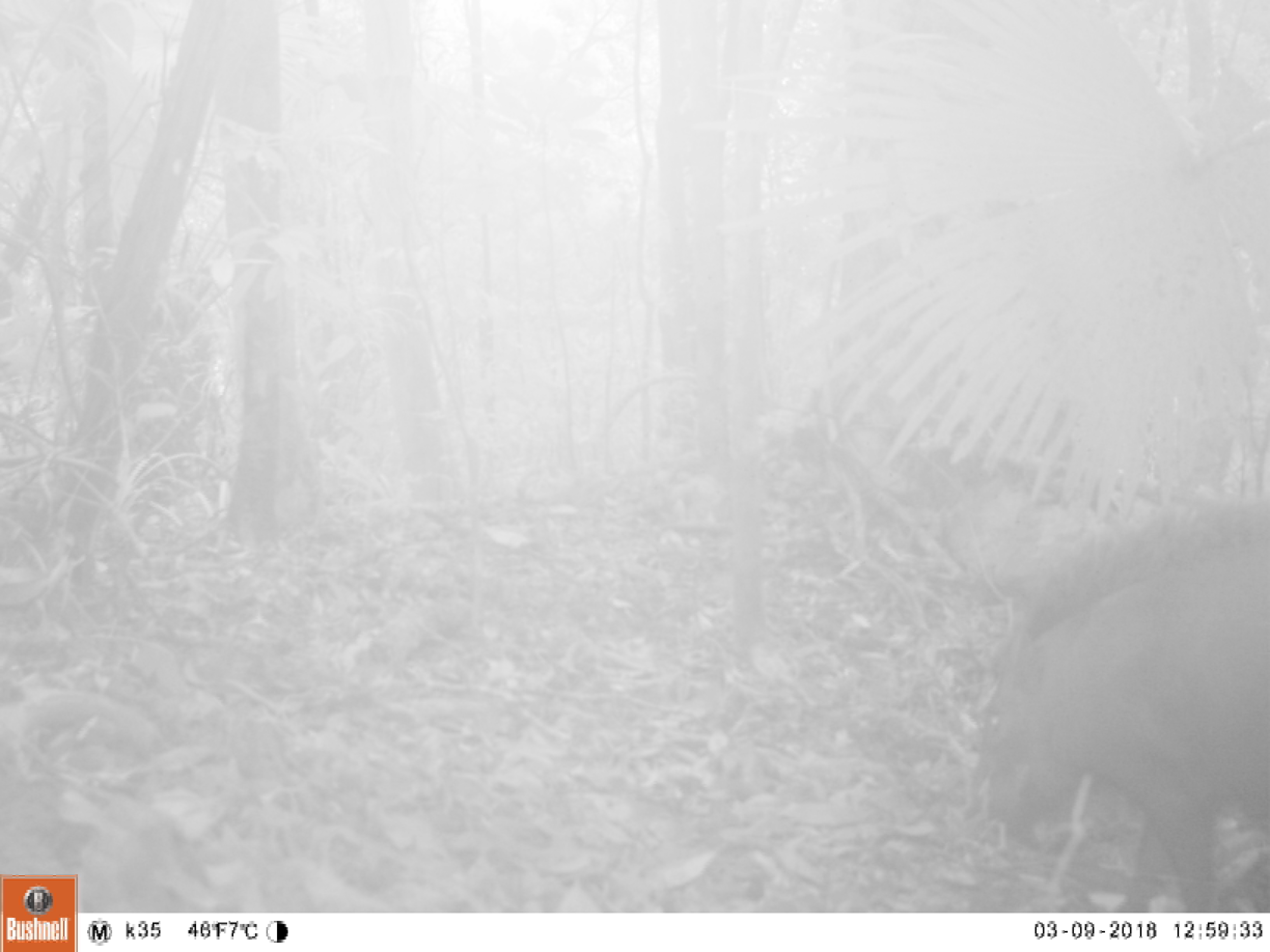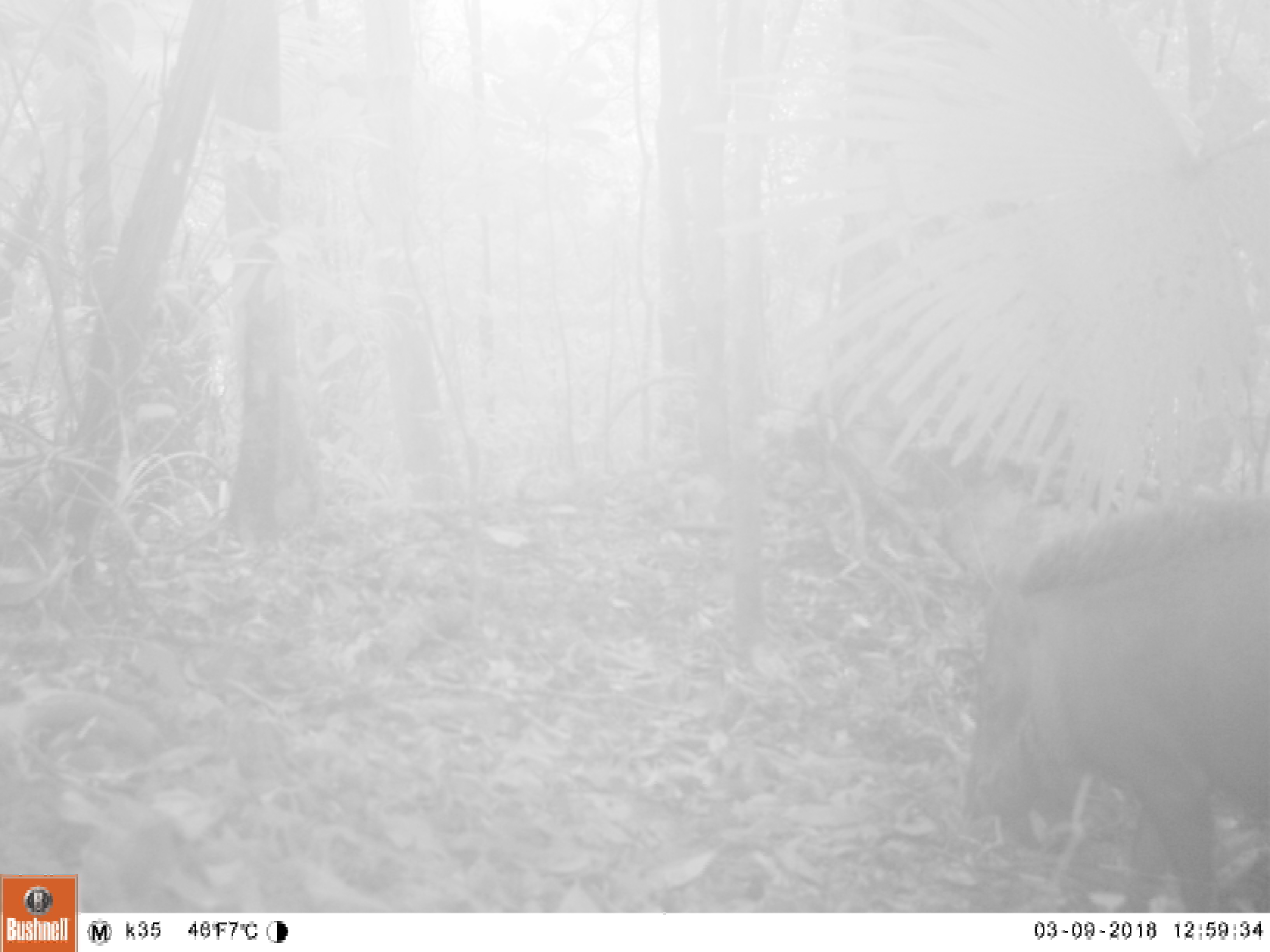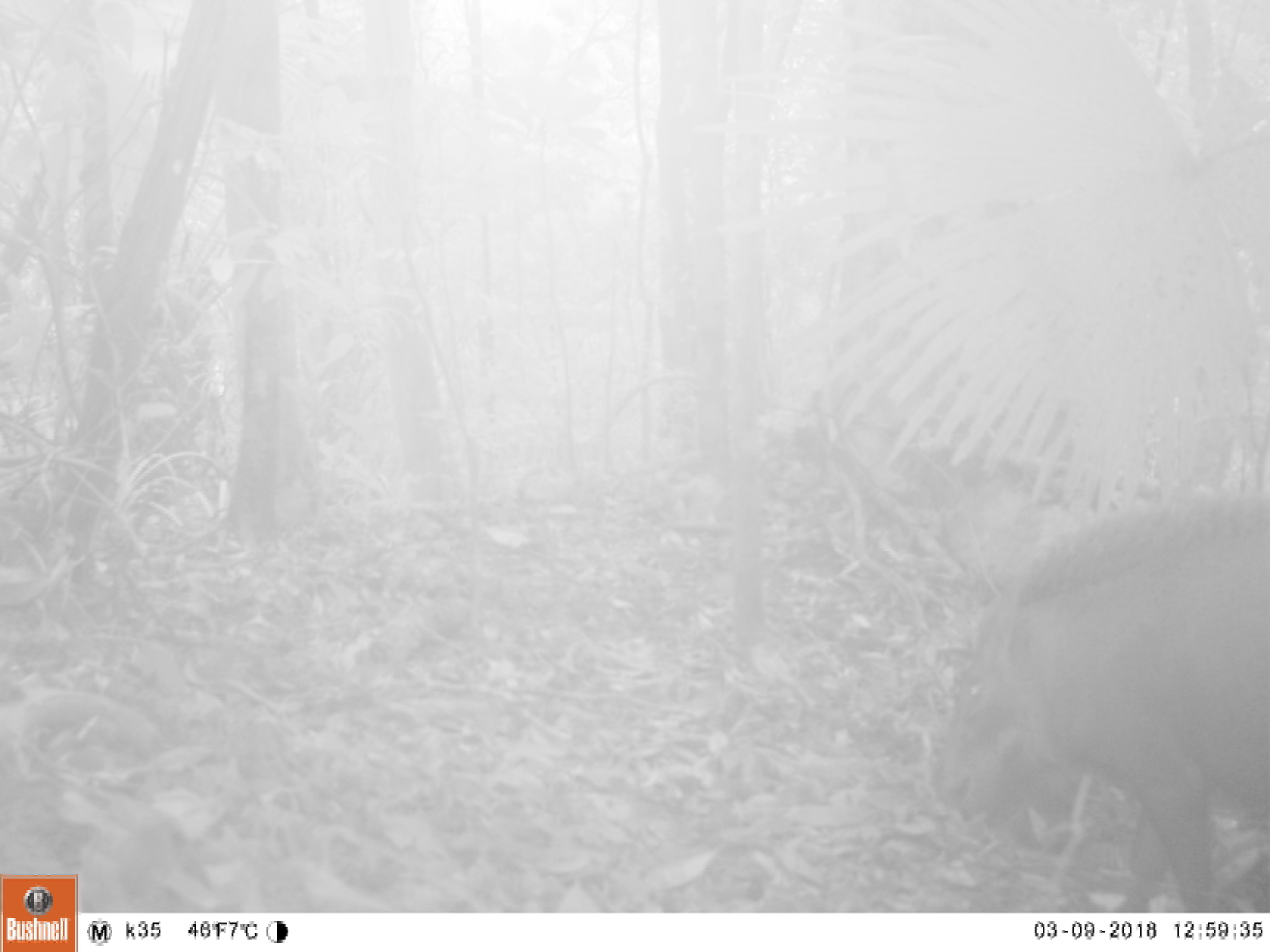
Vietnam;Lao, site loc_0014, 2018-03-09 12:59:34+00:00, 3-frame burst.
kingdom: Animalia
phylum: Chordata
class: Mammalia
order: Artiodactyla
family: Suidae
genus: Sus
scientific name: Sus scrofa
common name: eurasian wild pig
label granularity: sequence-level